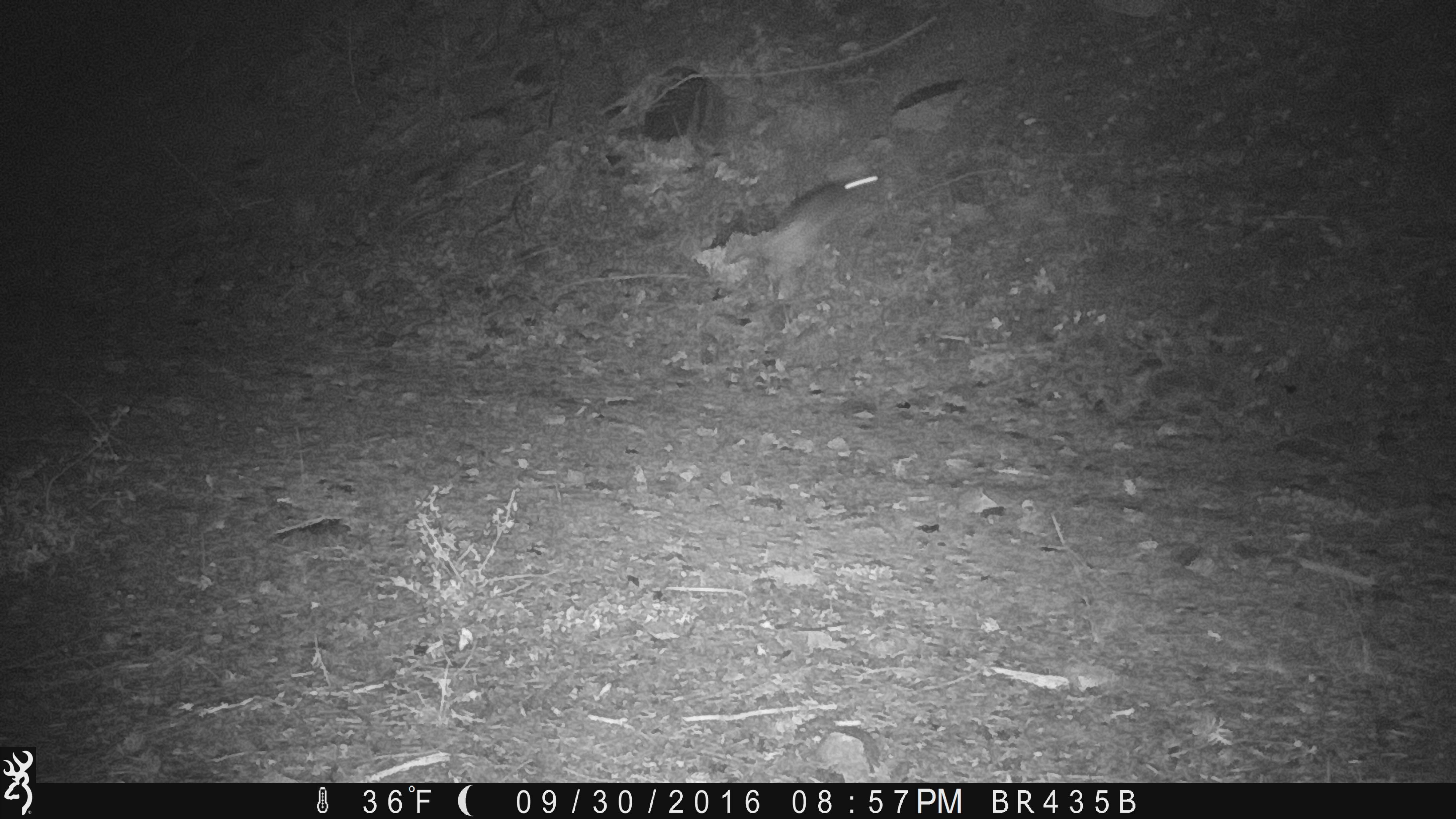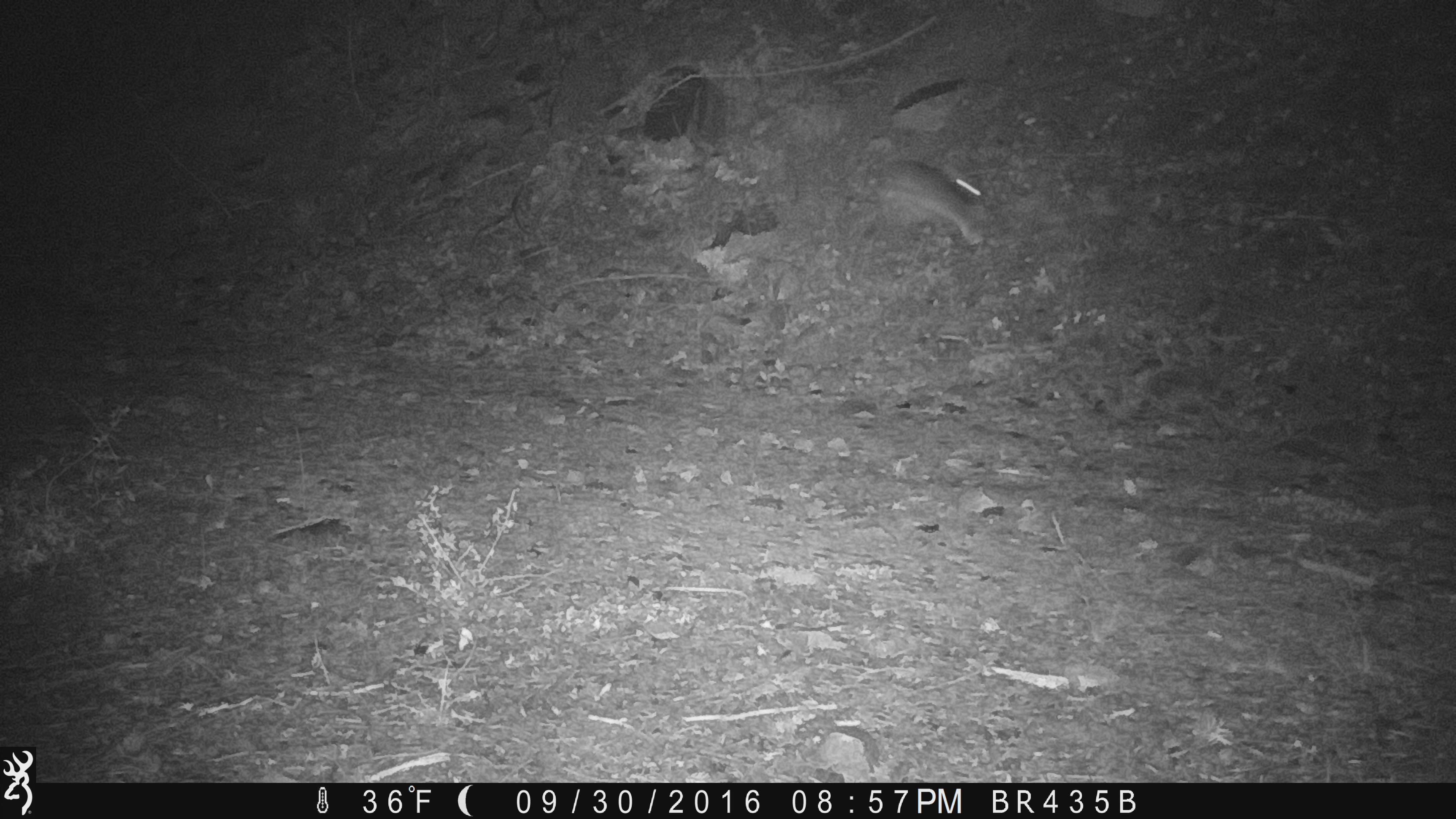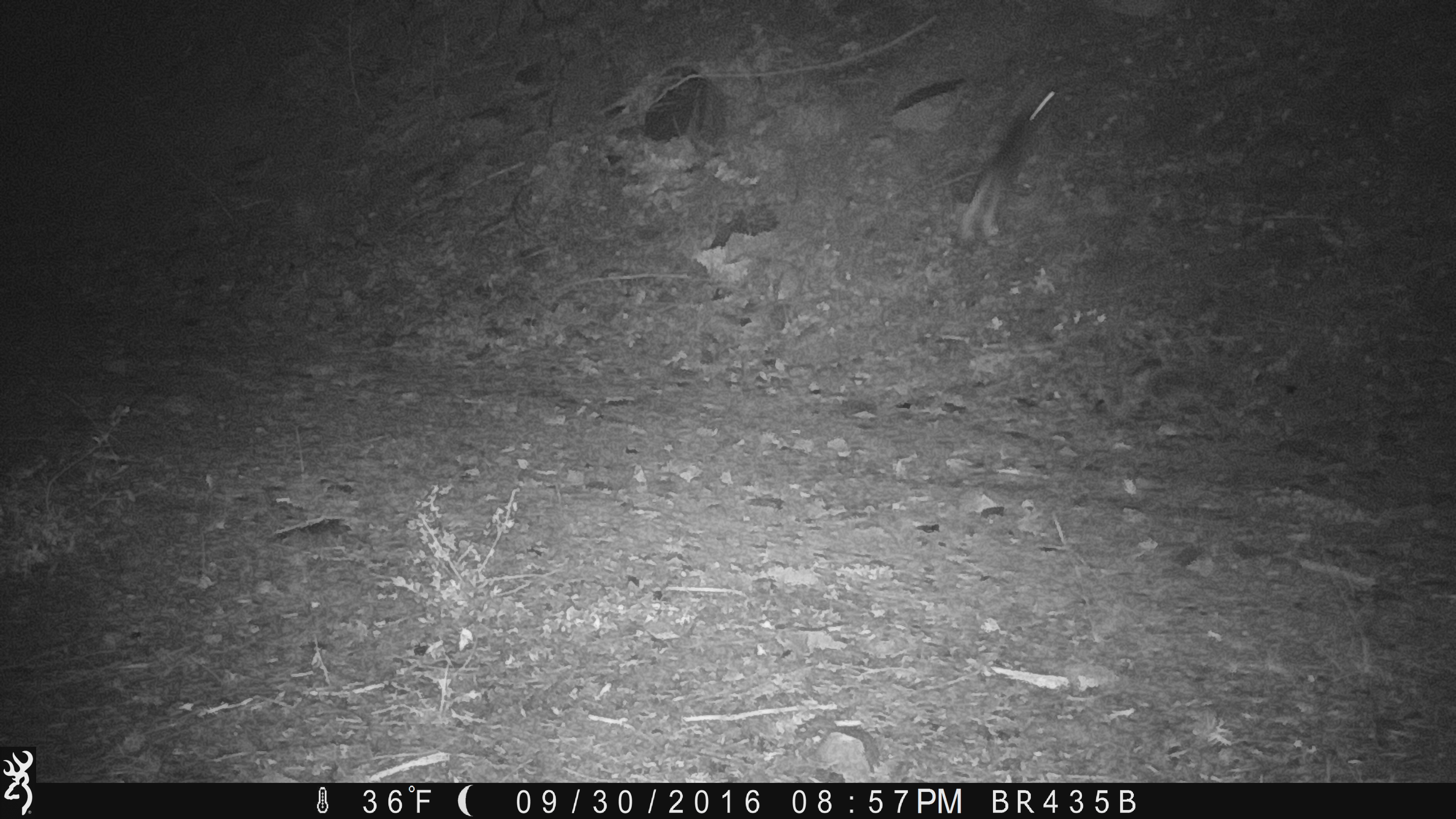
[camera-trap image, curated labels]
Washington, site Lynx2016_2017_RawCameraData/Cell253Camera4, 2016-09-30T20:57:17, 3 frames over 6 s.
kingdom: Animalia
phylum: Chordata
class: Mammalia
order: Lagomorpha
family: Leporidae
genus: Lepus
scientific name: Lepus americanus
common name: snowshoe hare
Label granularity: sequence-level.